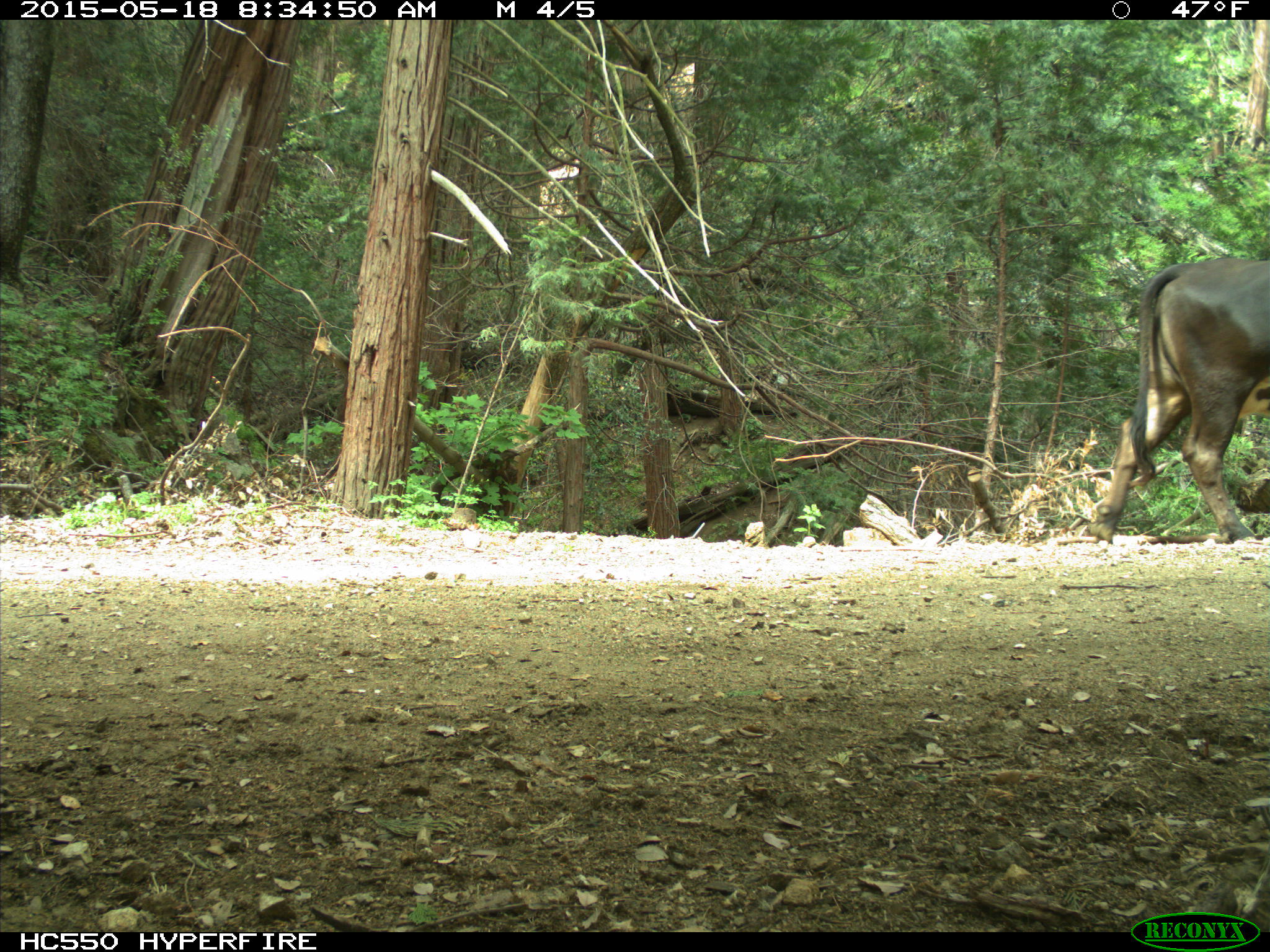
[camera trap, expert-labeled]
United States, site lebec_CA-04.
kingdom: Animalia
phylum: Chordata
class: Mammalia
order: Artiodactyla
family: Bovidae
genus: Bos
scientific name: Bos taurus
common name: domestic cow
Bos taurus (domestic cow).